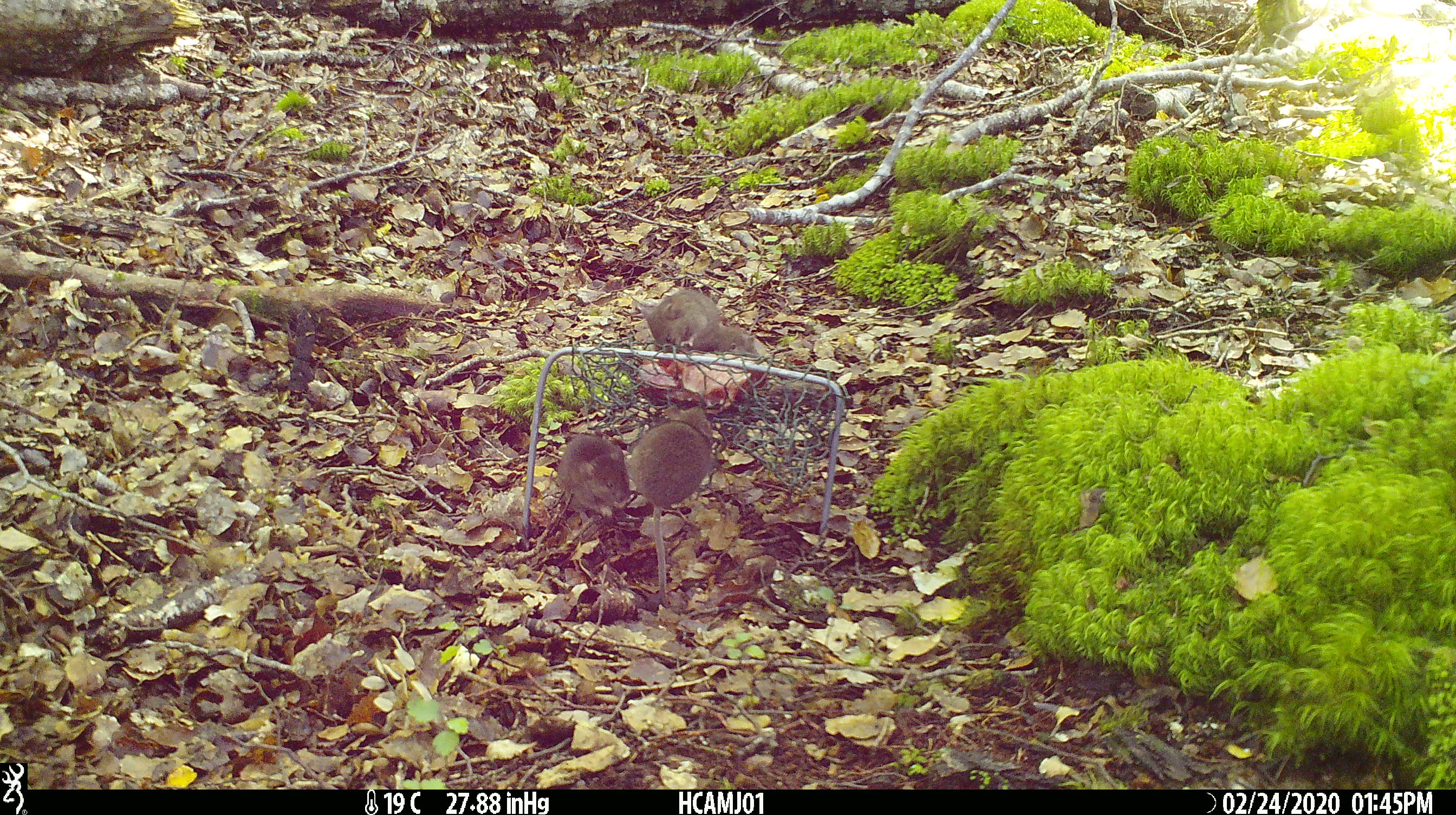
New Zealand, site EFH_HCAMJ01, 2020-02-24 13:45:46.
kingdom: Animalia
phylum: Chordata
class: Mammalia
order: Rodentia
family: Muridae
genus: Mus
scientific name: Mus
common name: mouse